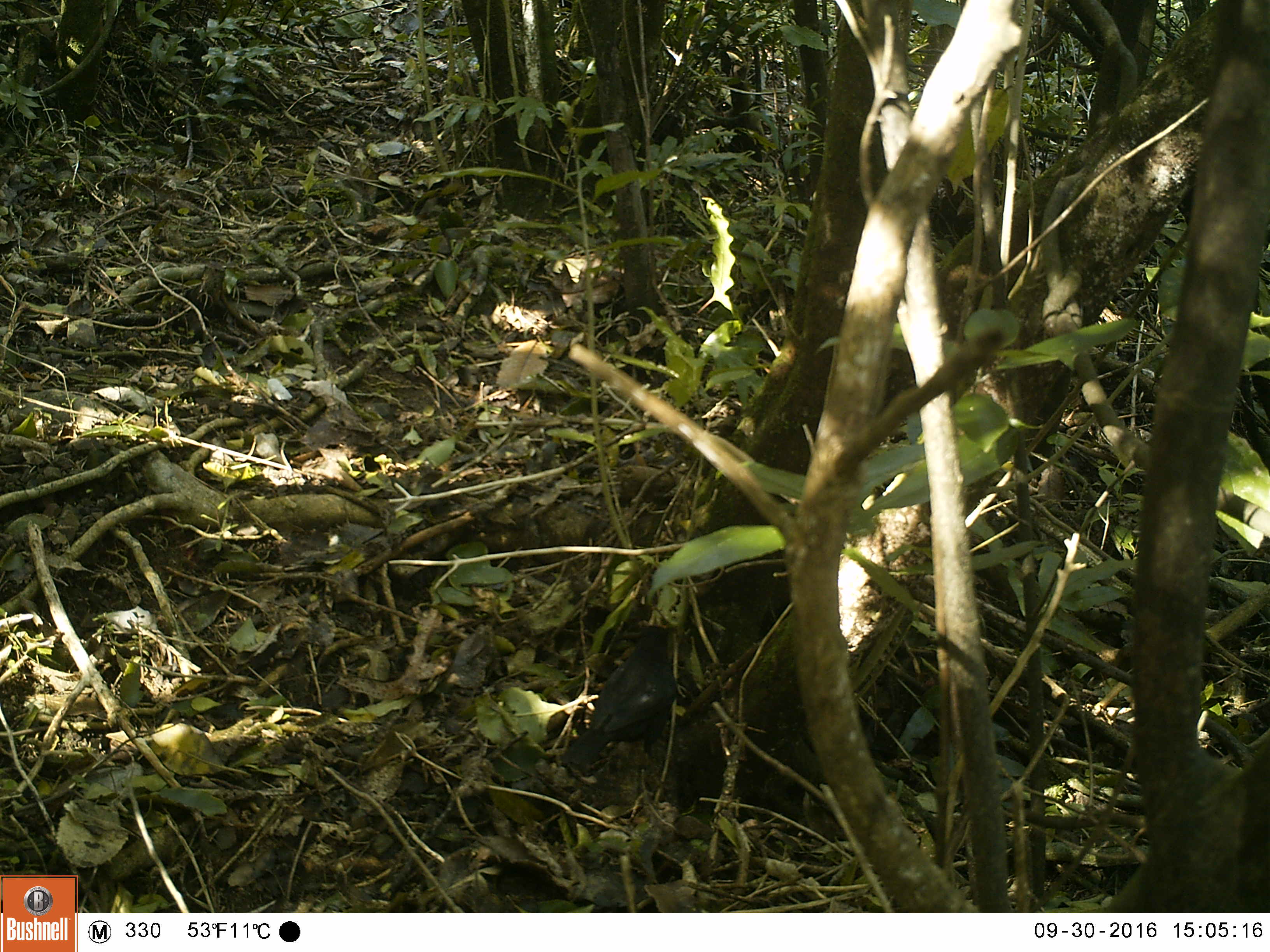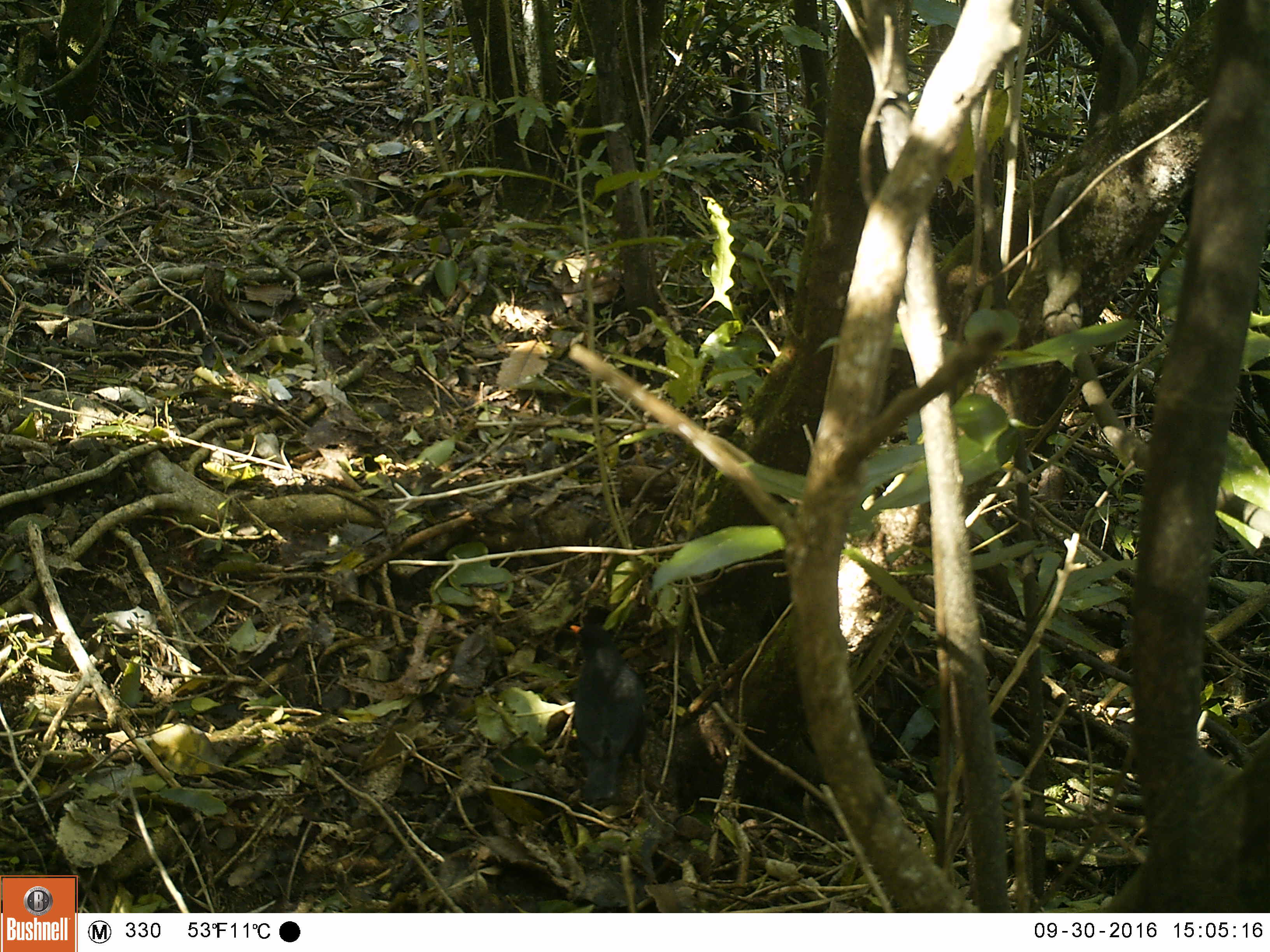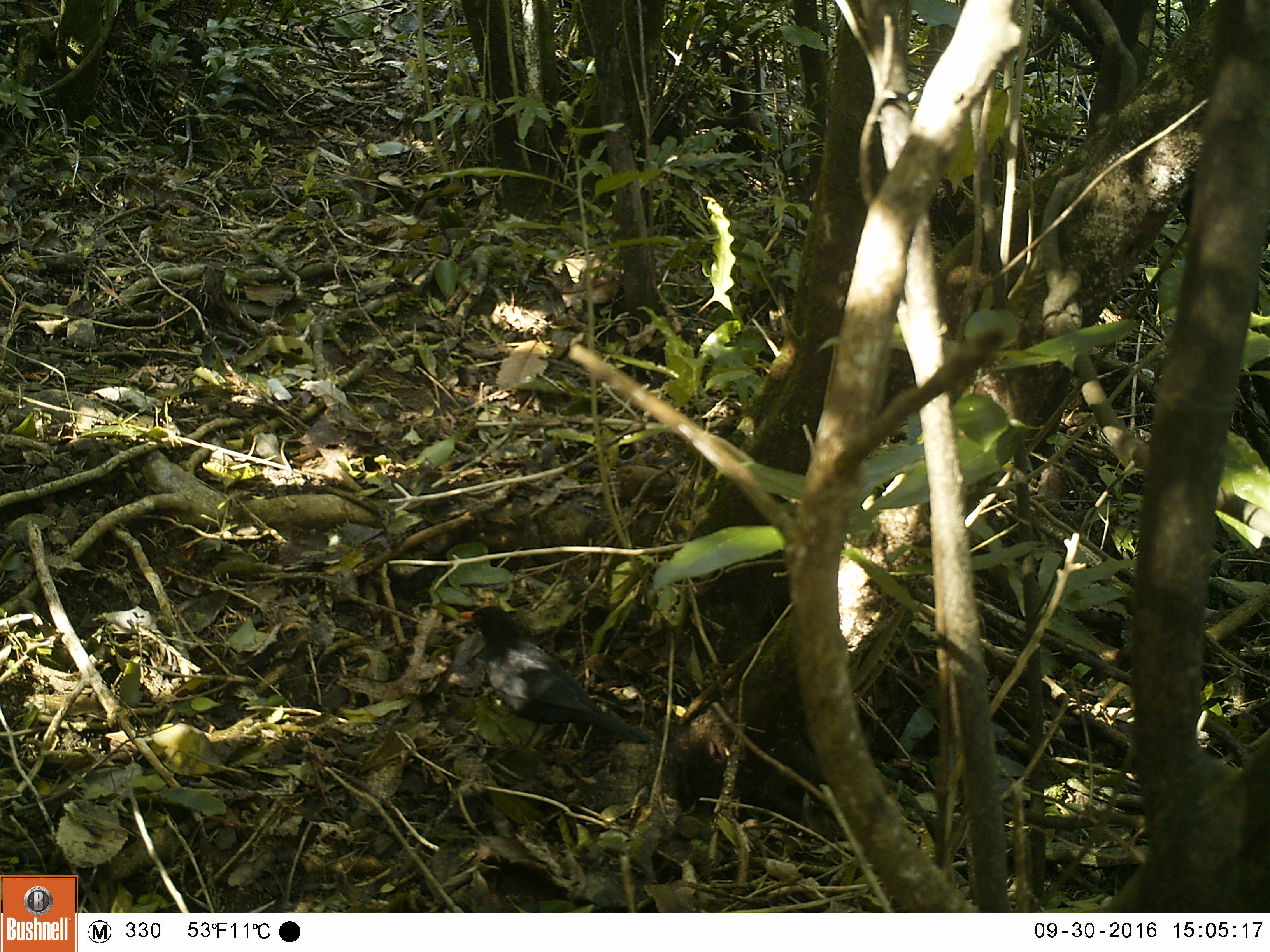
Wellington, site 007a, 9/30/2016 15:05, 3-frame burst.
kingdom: Animalia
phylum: Chordata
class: Aves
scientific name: Aves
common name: bird